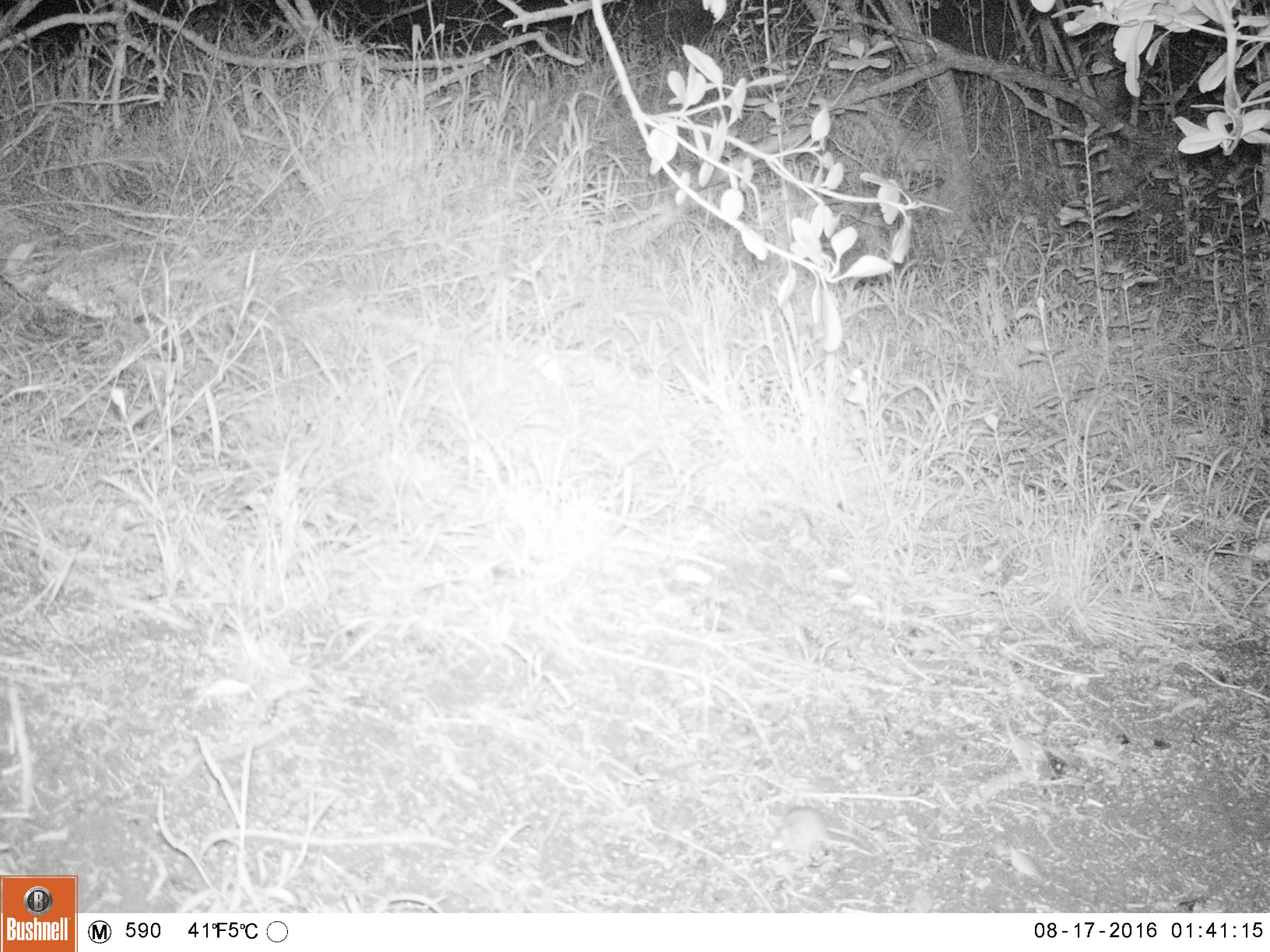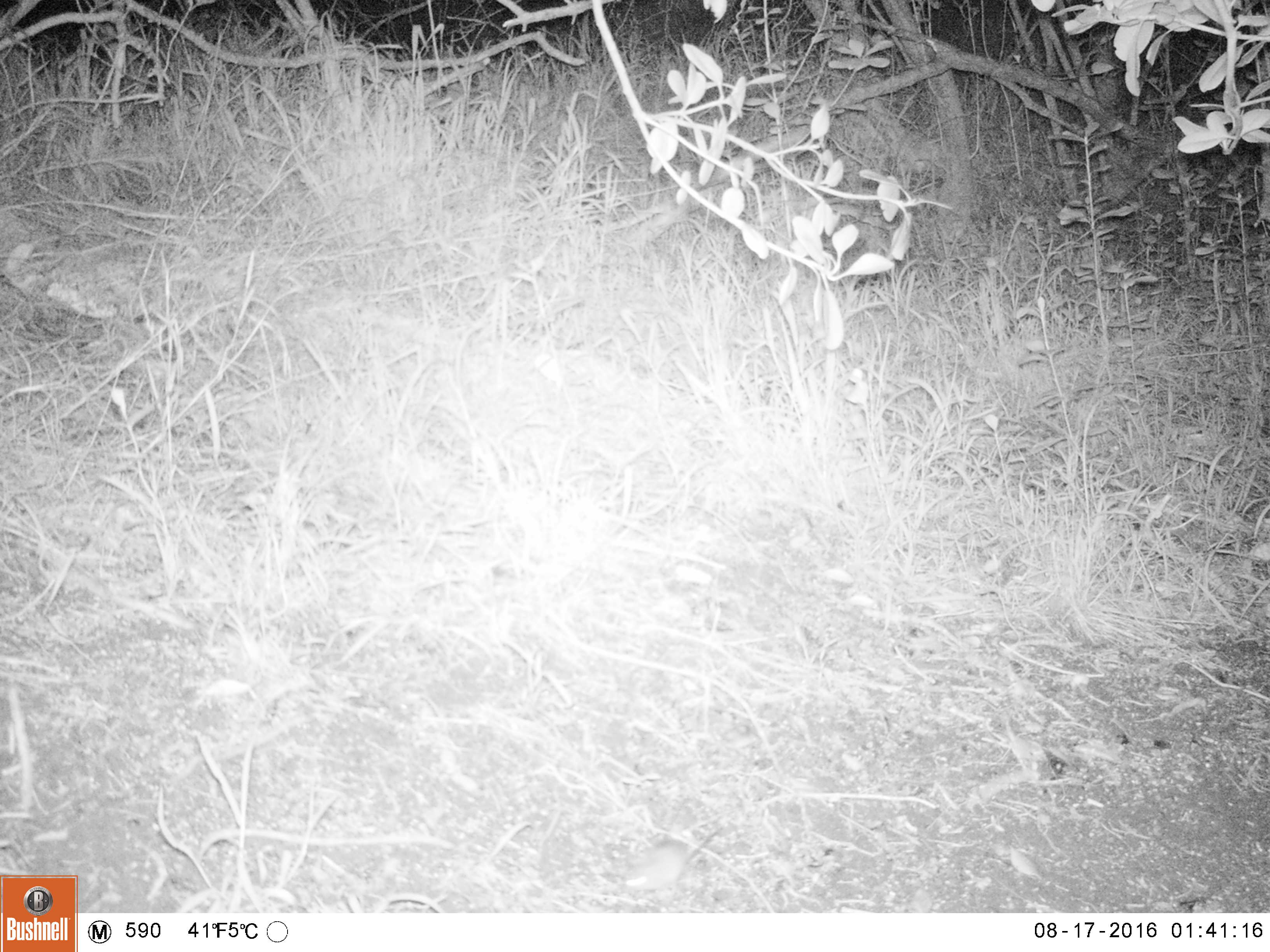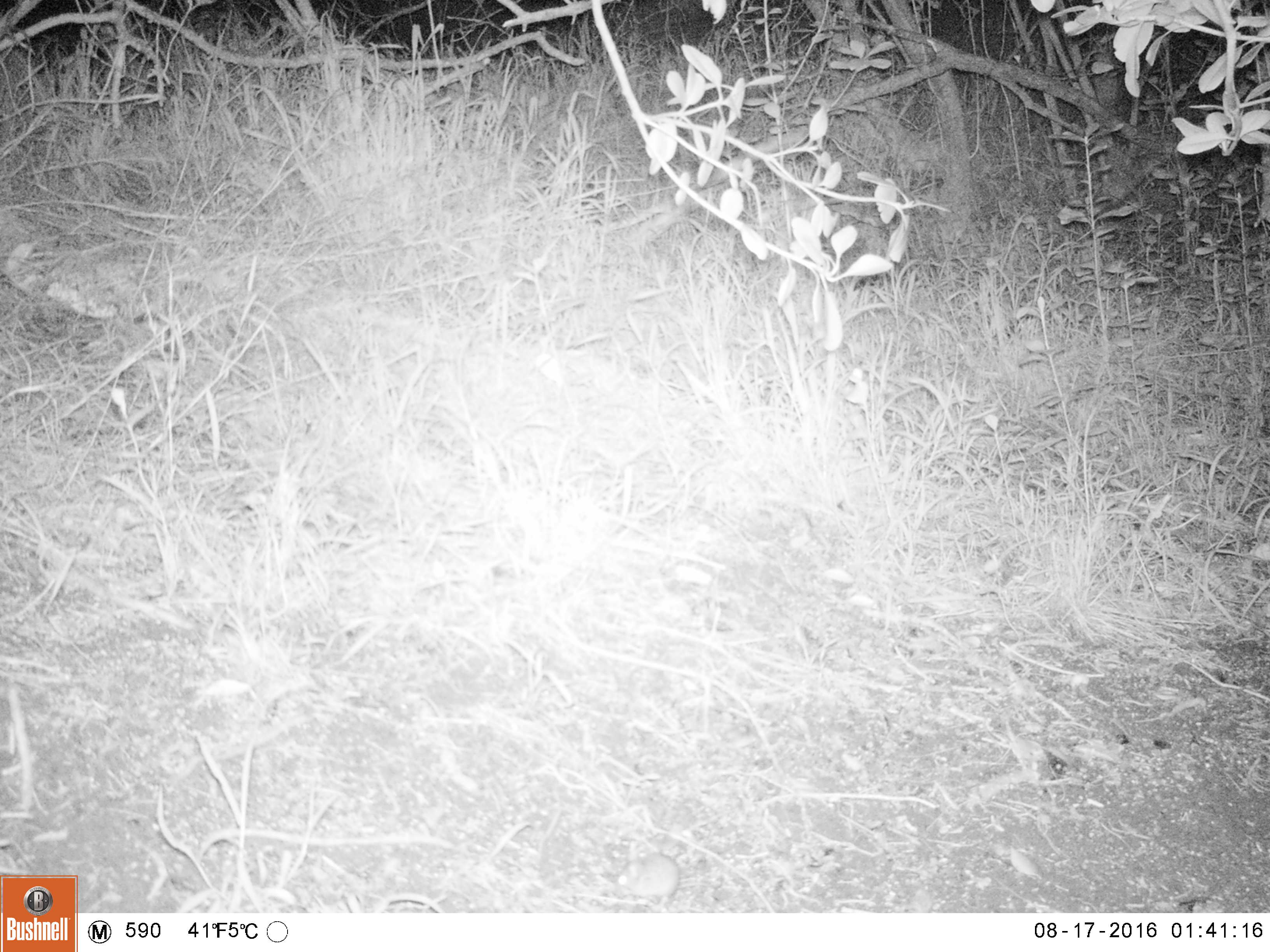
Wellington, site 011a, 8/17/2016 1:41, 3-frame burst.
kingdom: Animalia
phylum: Chordata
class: Mammalia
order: Rodentia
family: Muridae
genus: Mus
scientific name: Mus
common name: mouse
Mouse (Mus).